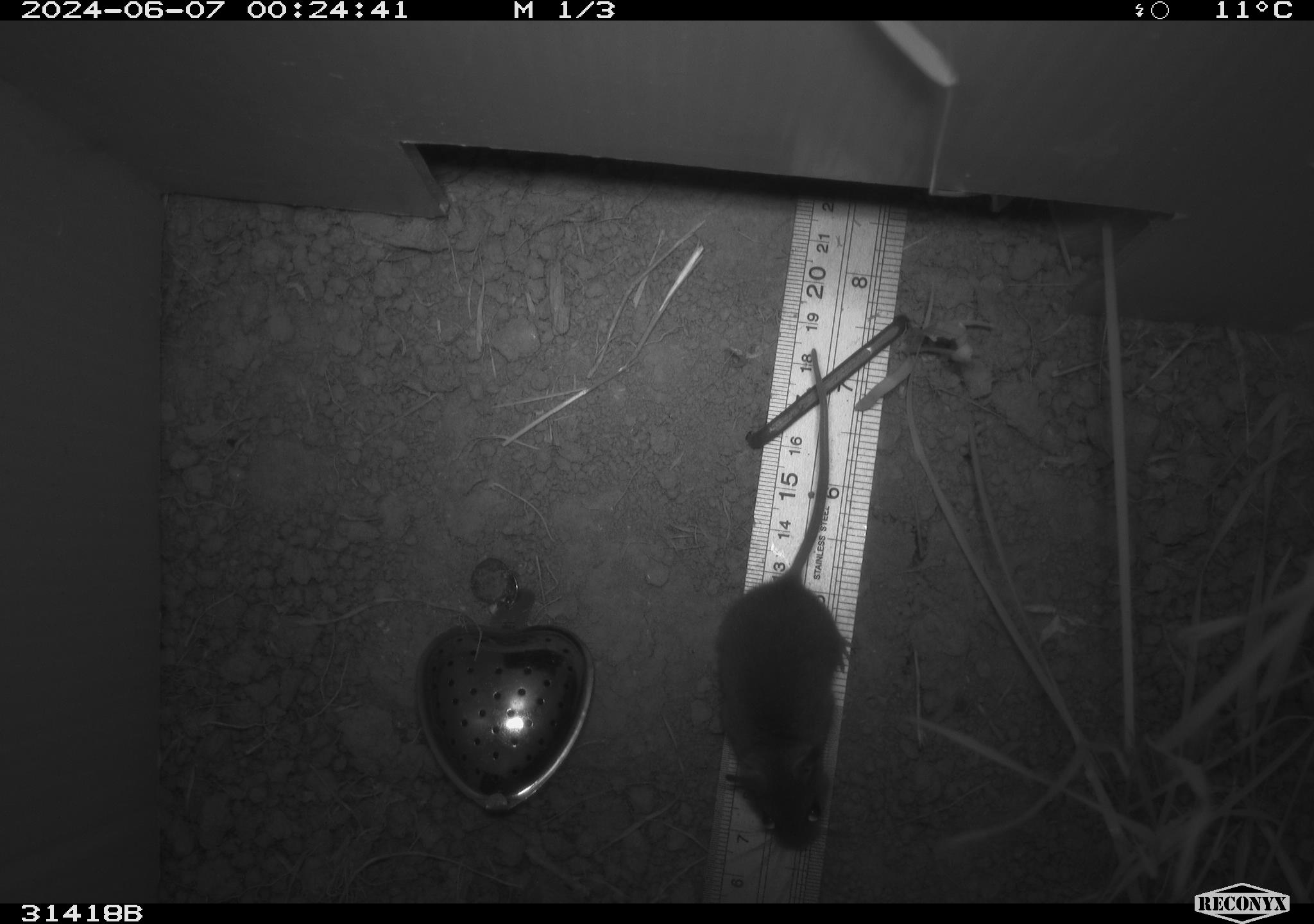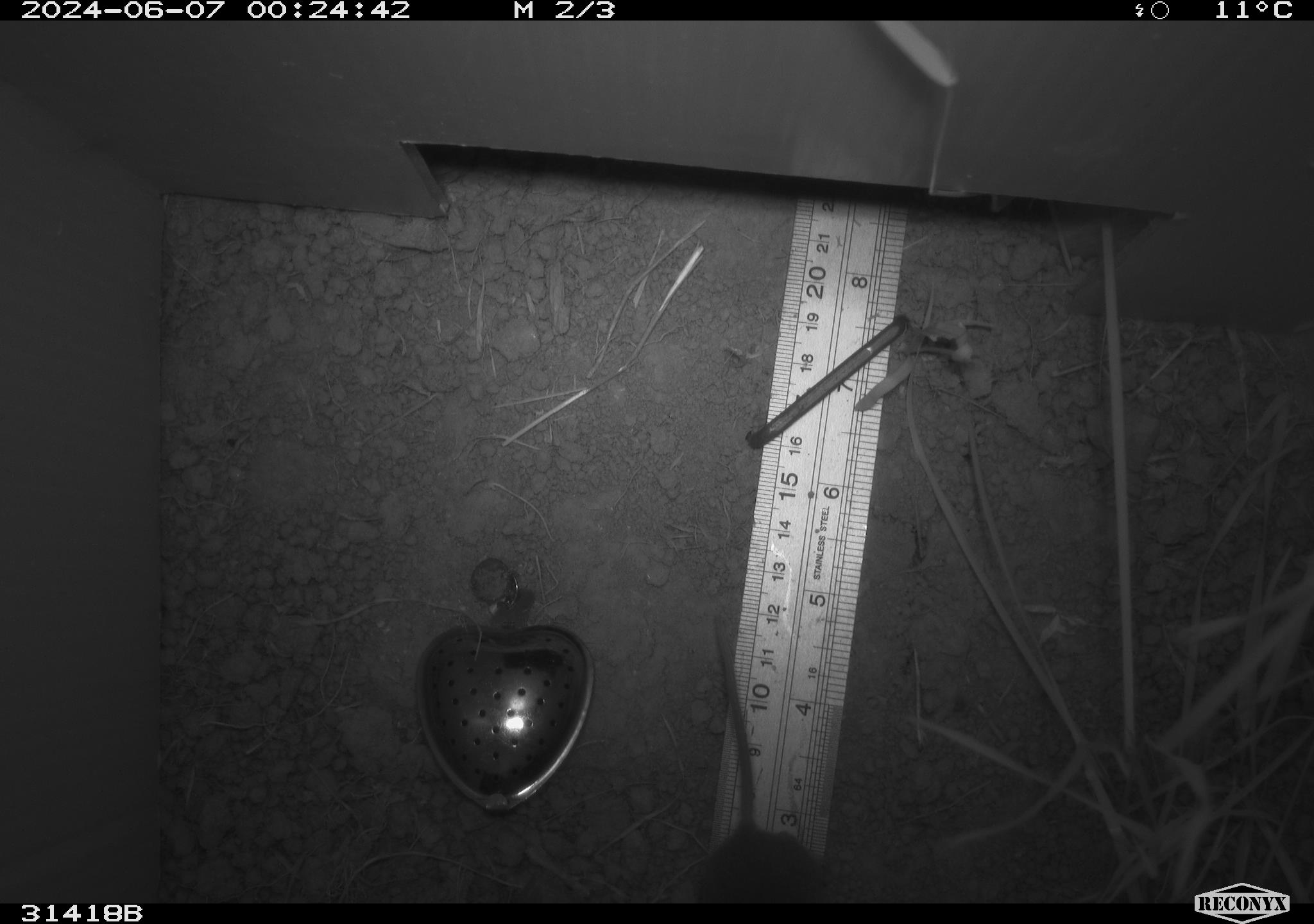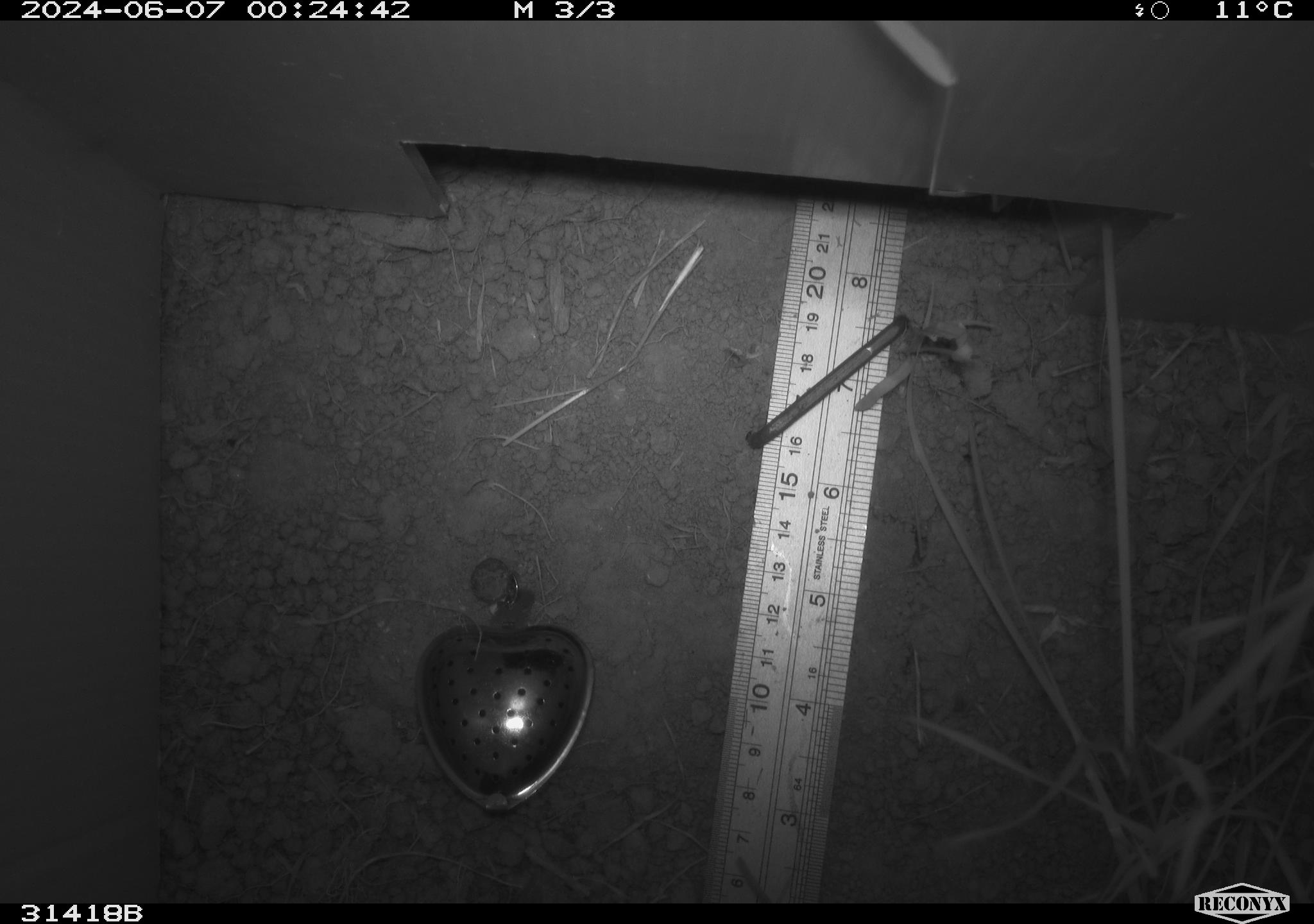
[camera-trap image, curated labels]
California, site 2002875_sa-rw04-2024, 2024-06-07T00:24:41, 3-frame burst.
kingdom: Animalia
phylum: Chordata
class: Mammalia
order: Rodentia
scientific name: Rodentia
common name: mouse species